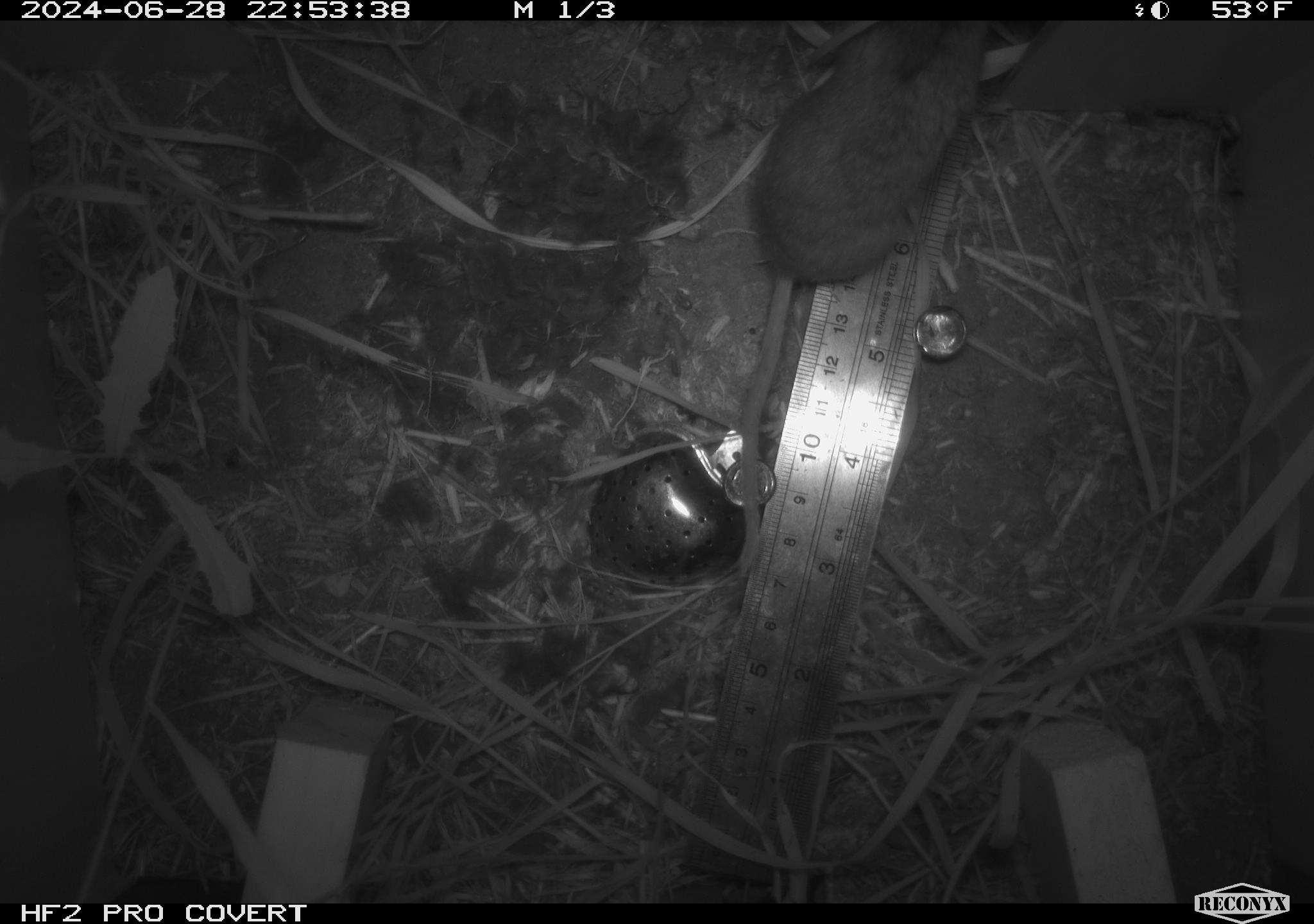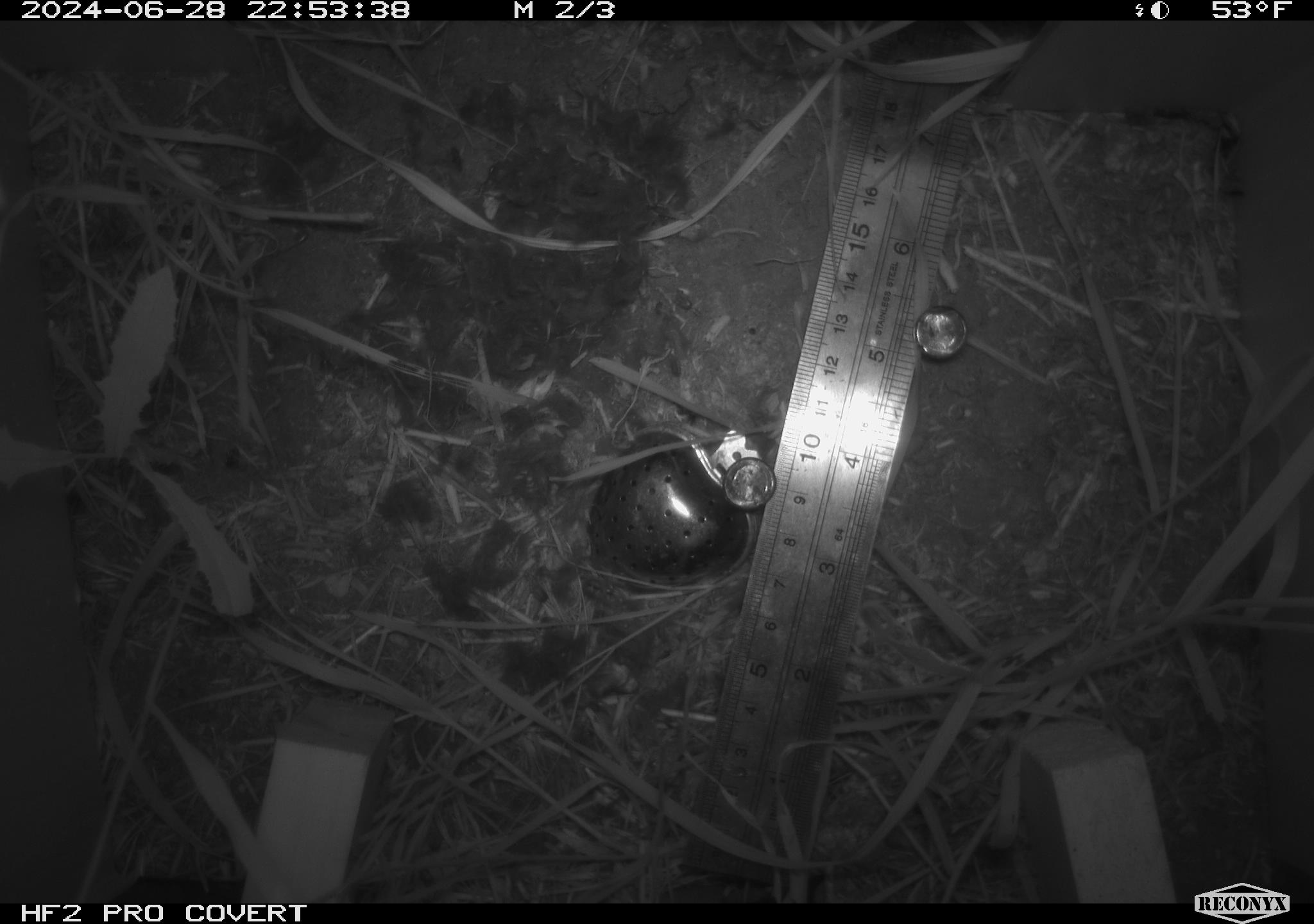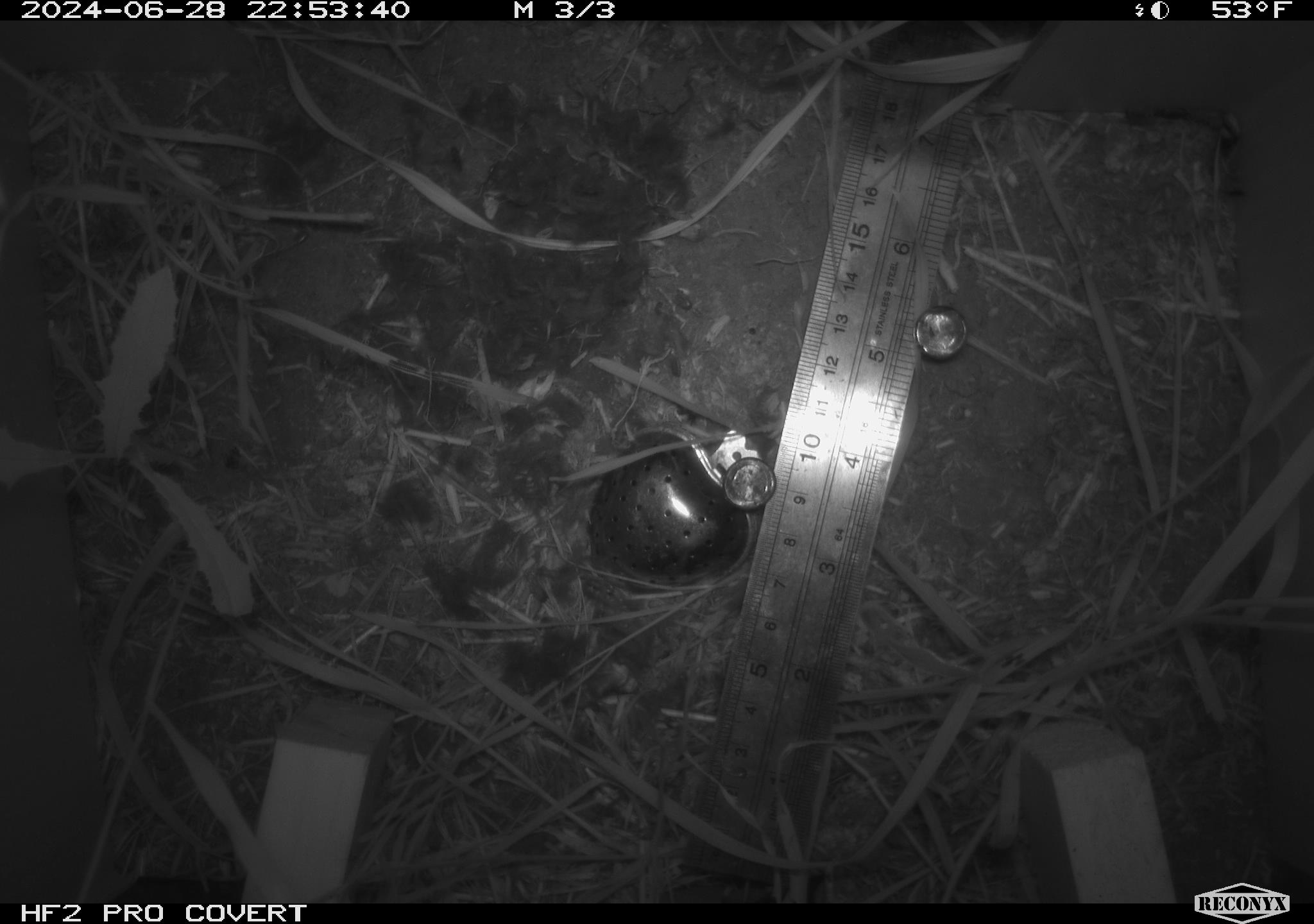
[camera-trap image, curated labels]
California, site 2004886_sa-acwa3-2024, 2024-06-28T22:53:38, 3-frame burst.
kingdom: Animalia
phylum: Chordata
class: Mammalia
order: Rodentia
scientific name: Rodentia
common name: mouse species